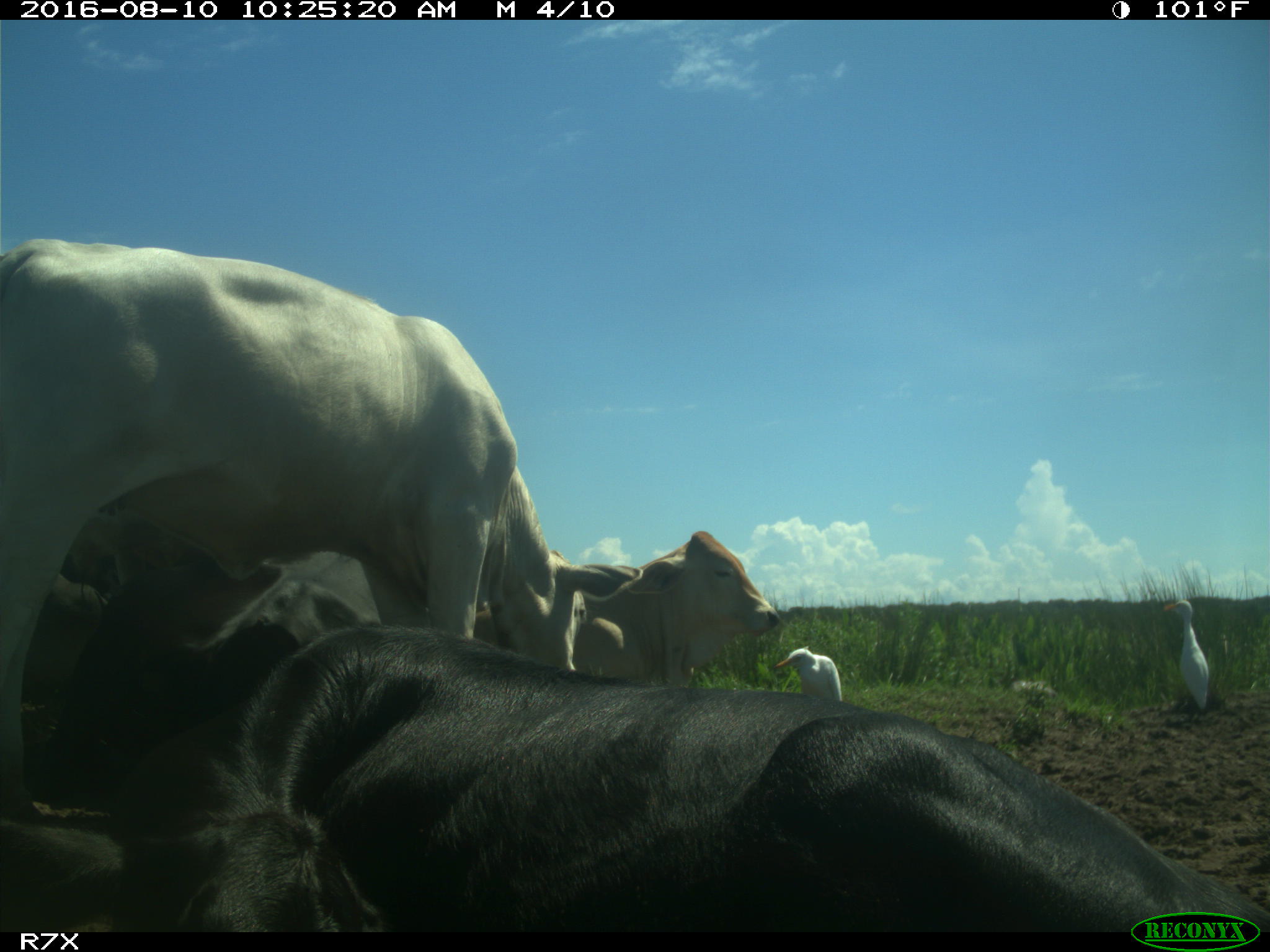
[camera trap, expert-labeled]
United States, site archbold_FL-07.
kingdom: Animalia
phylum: Chordata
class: Mammalia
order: Artiodactyla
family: Bovidae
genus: Bos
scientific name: Bos taurus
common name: domestic cow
Bos taurus (domestic cow).